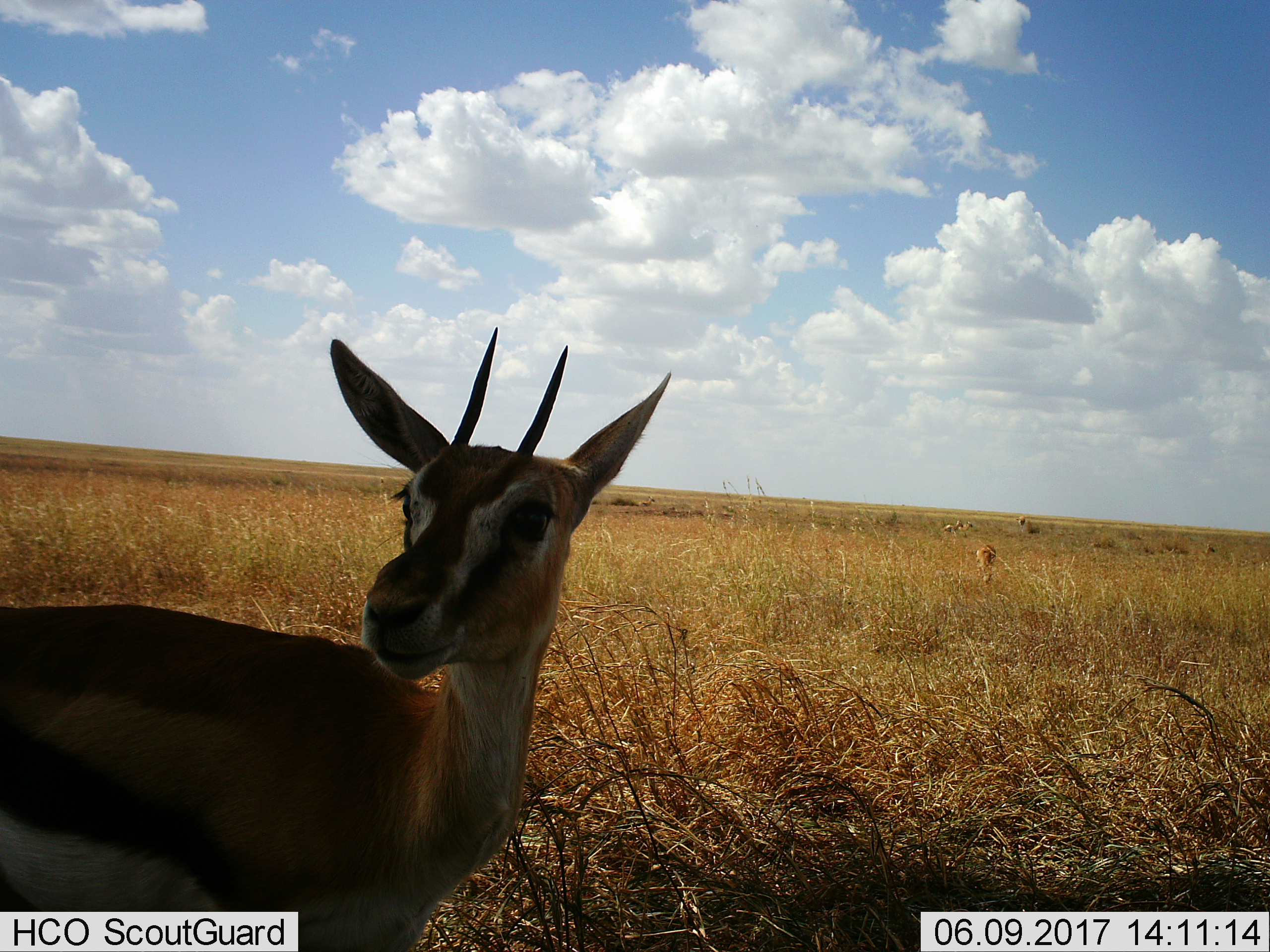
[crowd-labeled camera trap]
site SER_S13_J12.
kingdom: Animalia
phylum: Chordata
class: Mammalia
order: Artiodactyla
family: Bovidae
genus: Eudorcas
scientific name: Eudorcas thomsonii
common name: thomson's gazelle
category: gazellethomsons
Gazellethomsons (thomson's gazelle) (Eudorcas thomsonii), count 2. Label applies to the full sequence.